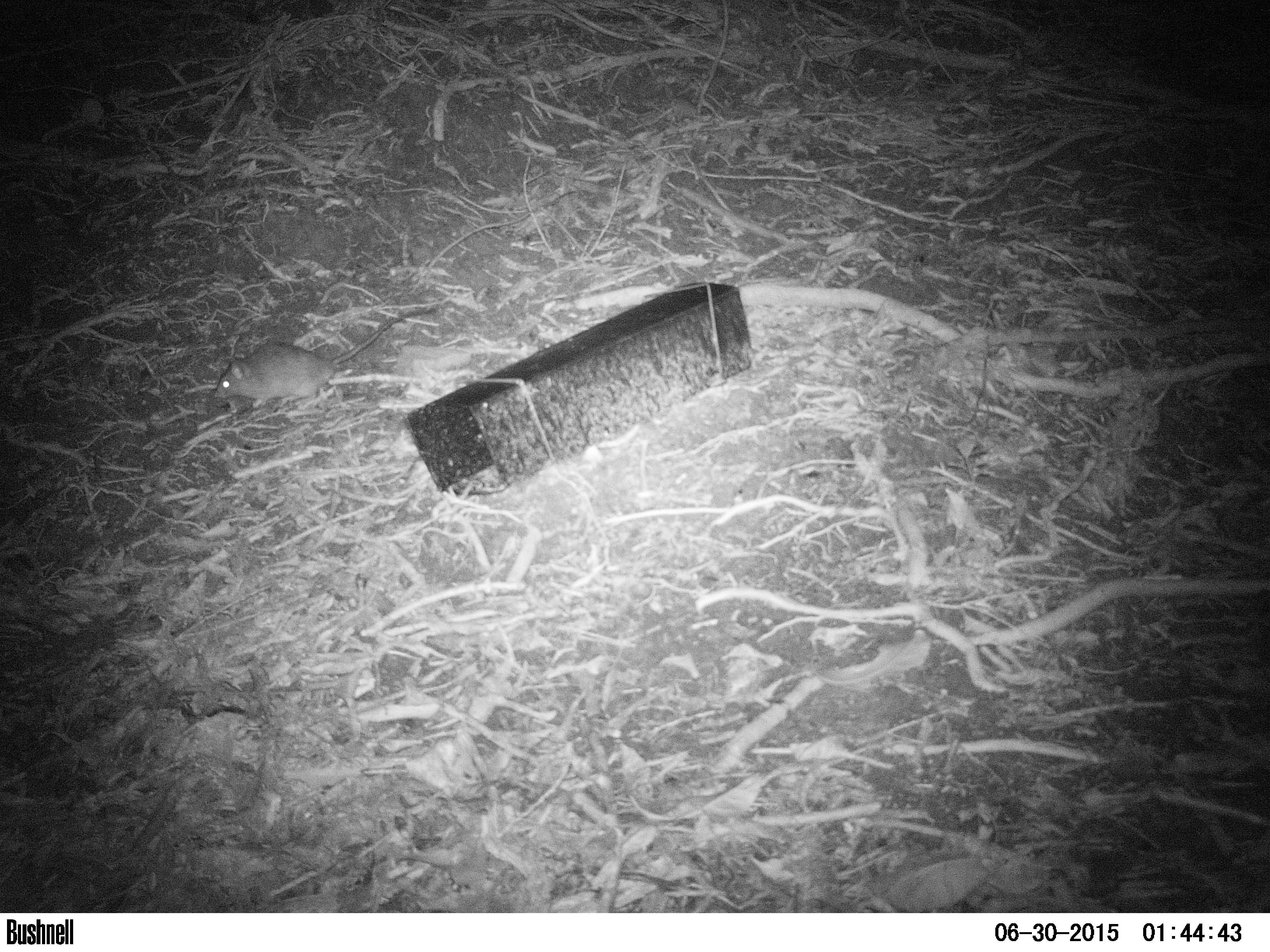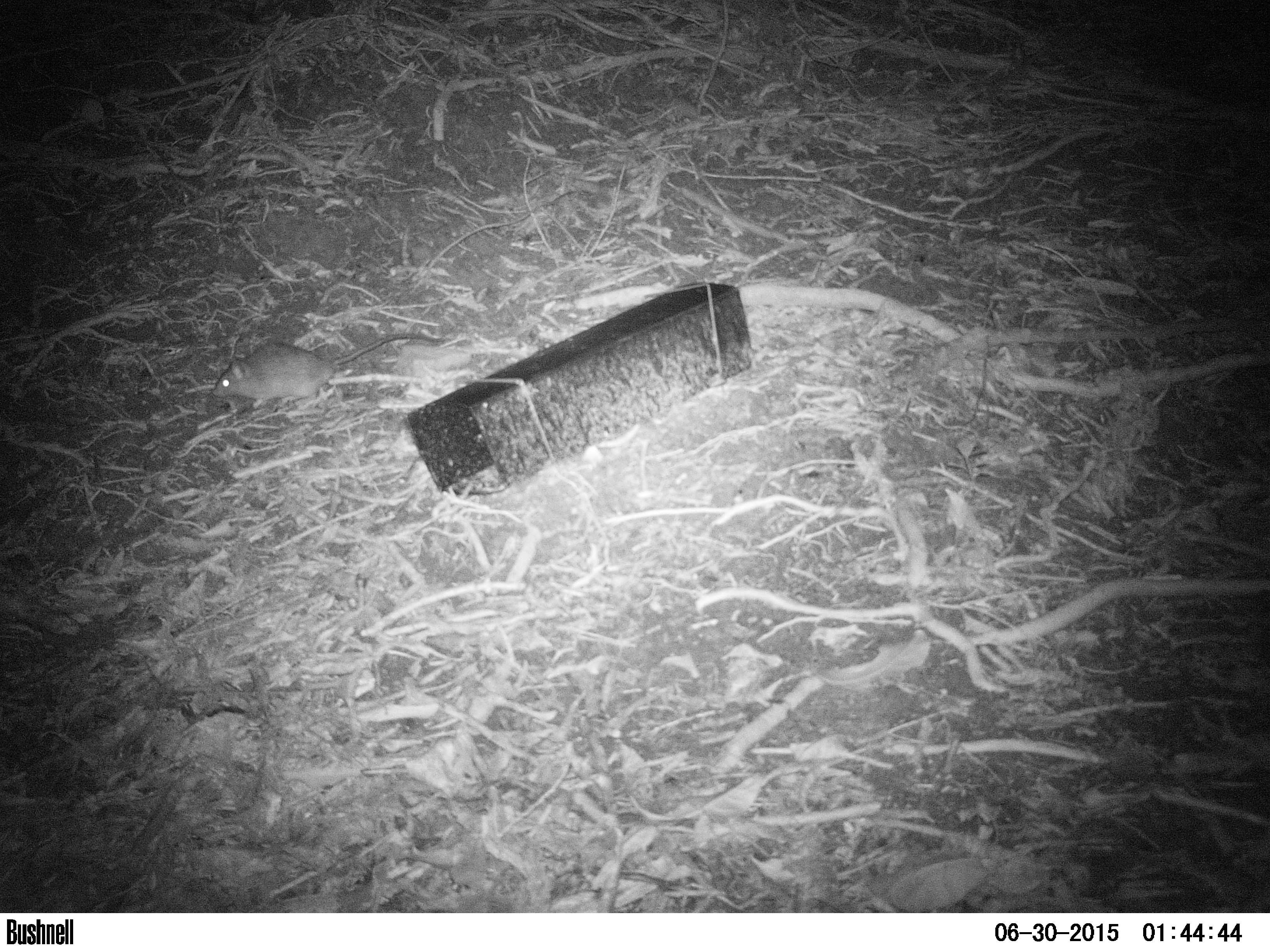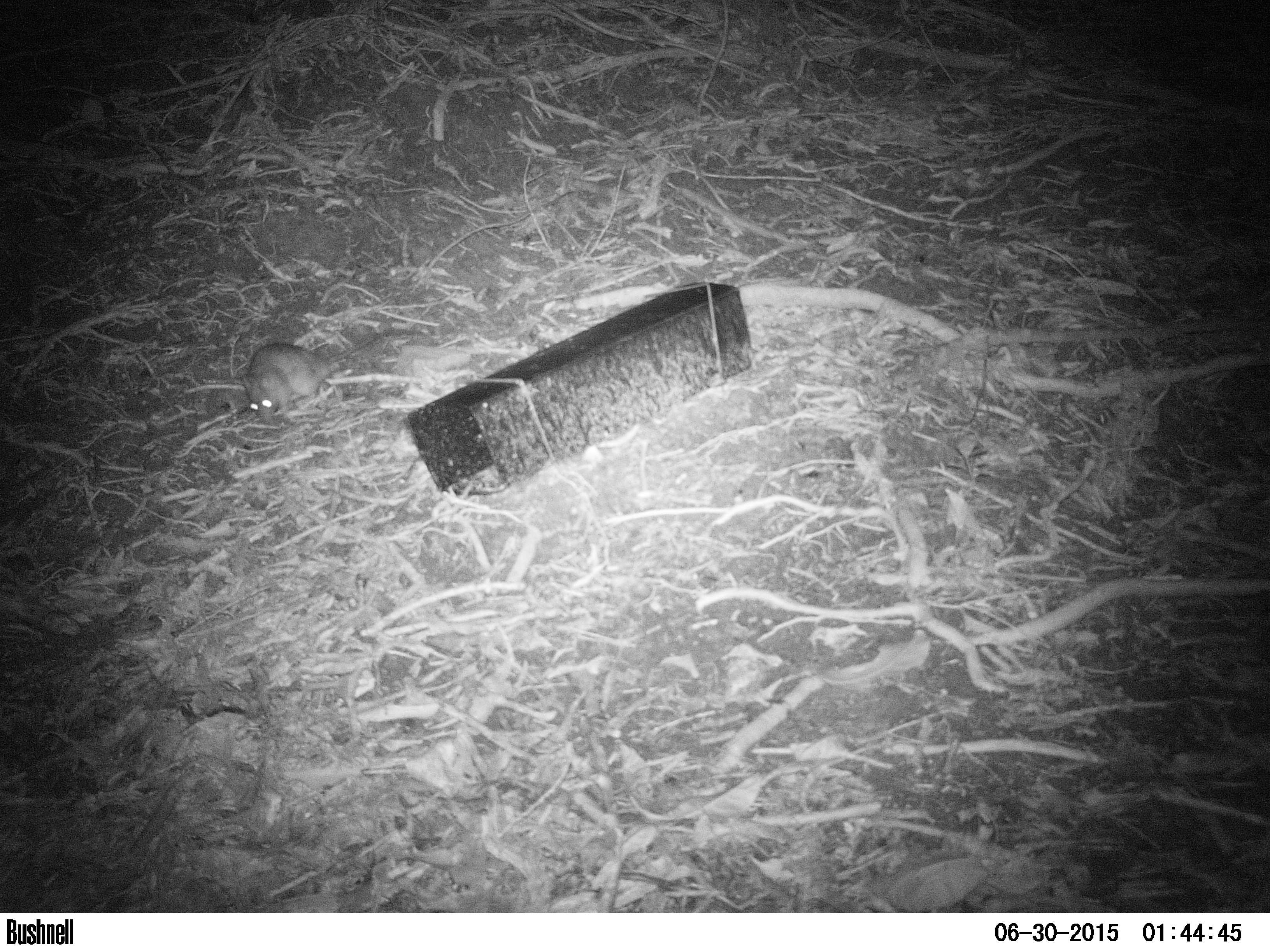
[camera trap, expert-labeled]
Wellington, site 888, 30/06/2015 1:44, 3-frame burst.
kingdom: Animalia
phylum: Chordata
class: Mammalia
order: Rodentia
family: Muridae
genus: Rattus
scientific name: Rattus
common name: rat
Rat (Rattus).